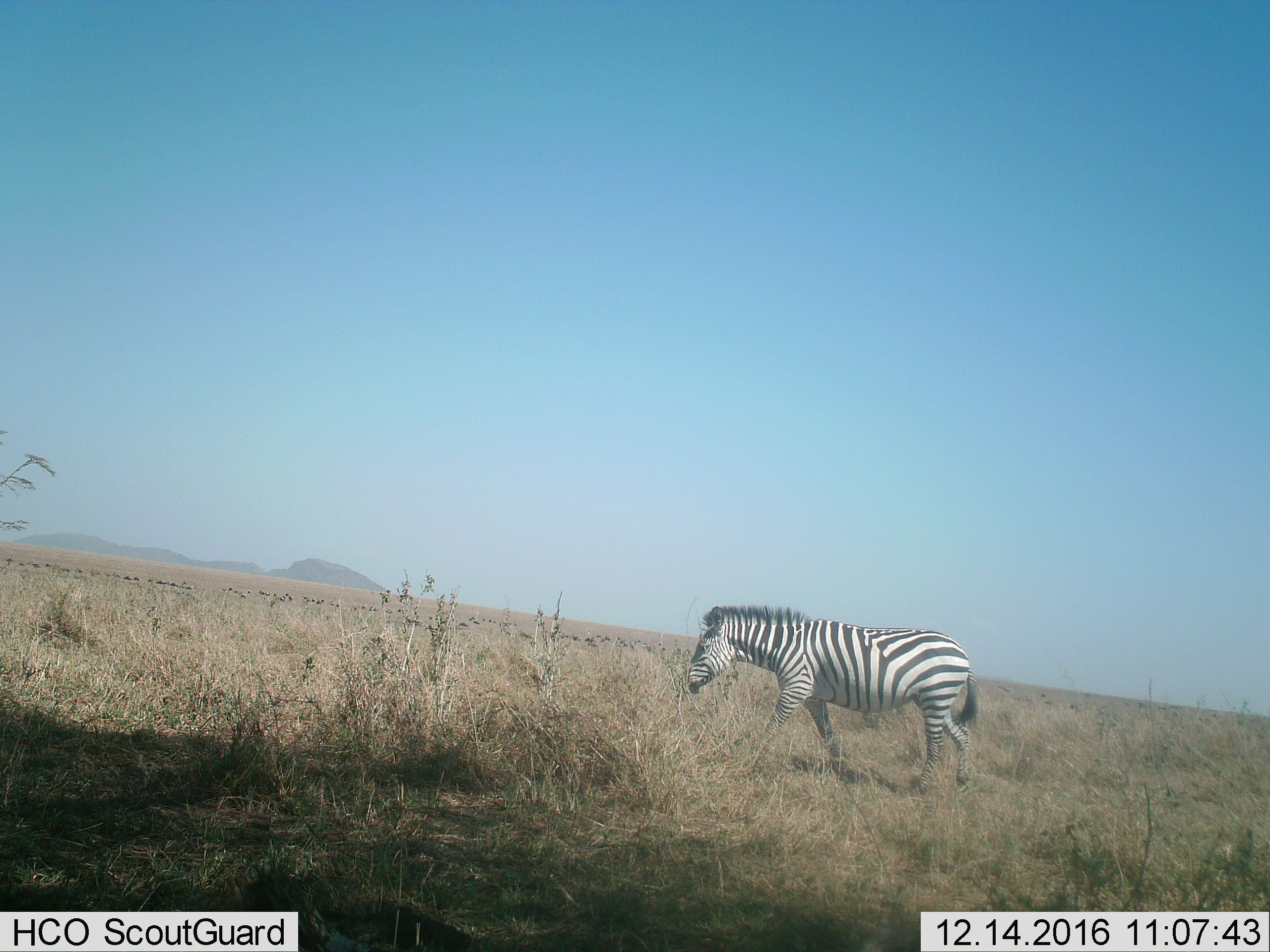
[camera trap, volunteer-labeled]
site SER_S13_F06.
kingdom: Animalia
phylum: Chordata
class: Mammalia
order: Perissodactyla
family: Equidae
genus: Equus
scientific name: Equus quagga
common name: plains zebra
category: zebraplains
Zebraplains (plains zebra) (Equus quagga), count 1. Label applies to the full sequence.